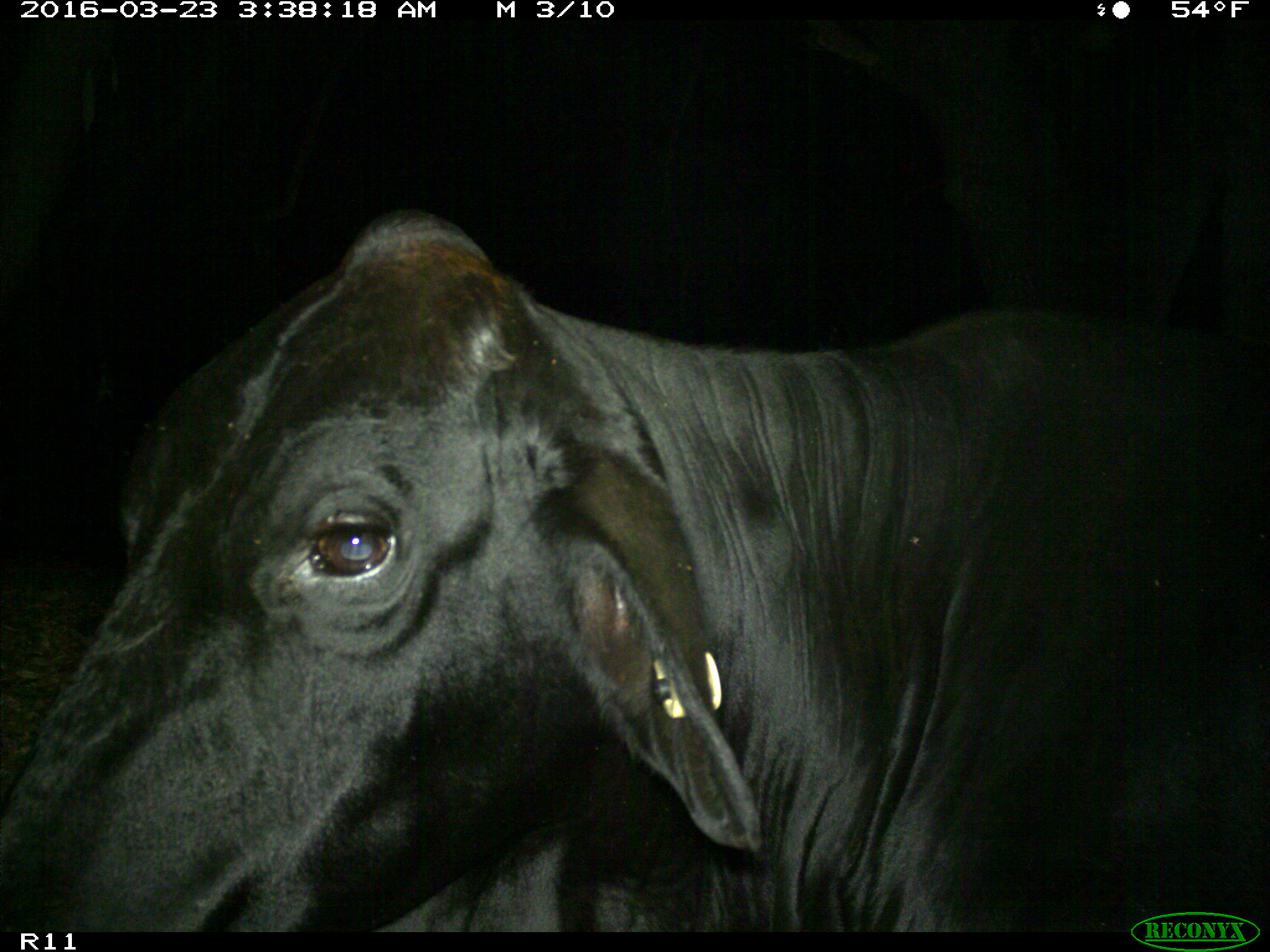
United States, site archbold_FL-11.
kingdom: Animalia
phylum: Chordata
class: Mammalia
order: Artiodactyla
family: Bovidae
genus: Bos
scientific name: Bos taurus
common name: domestic cow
Bos taurus (domestic cow).